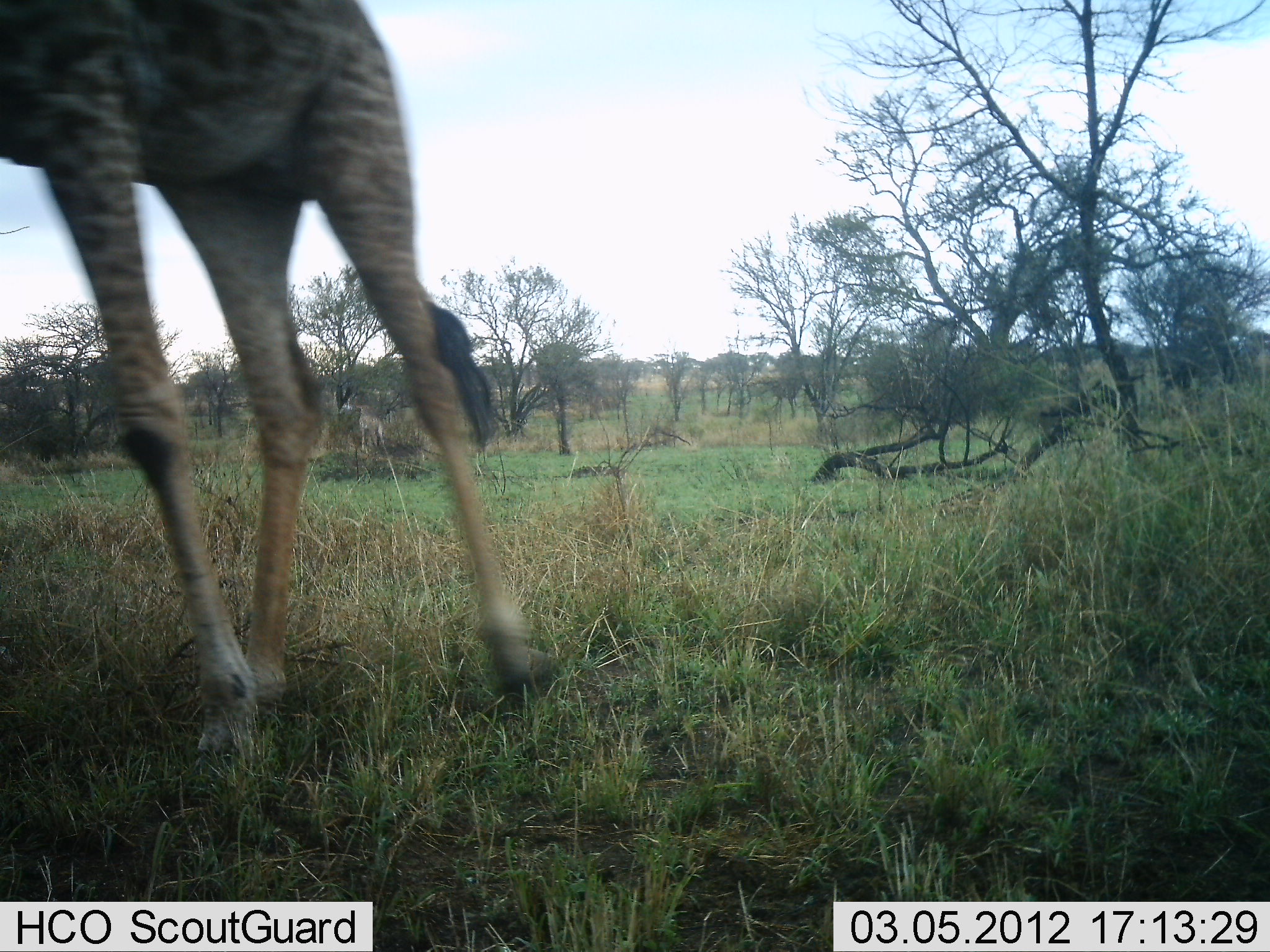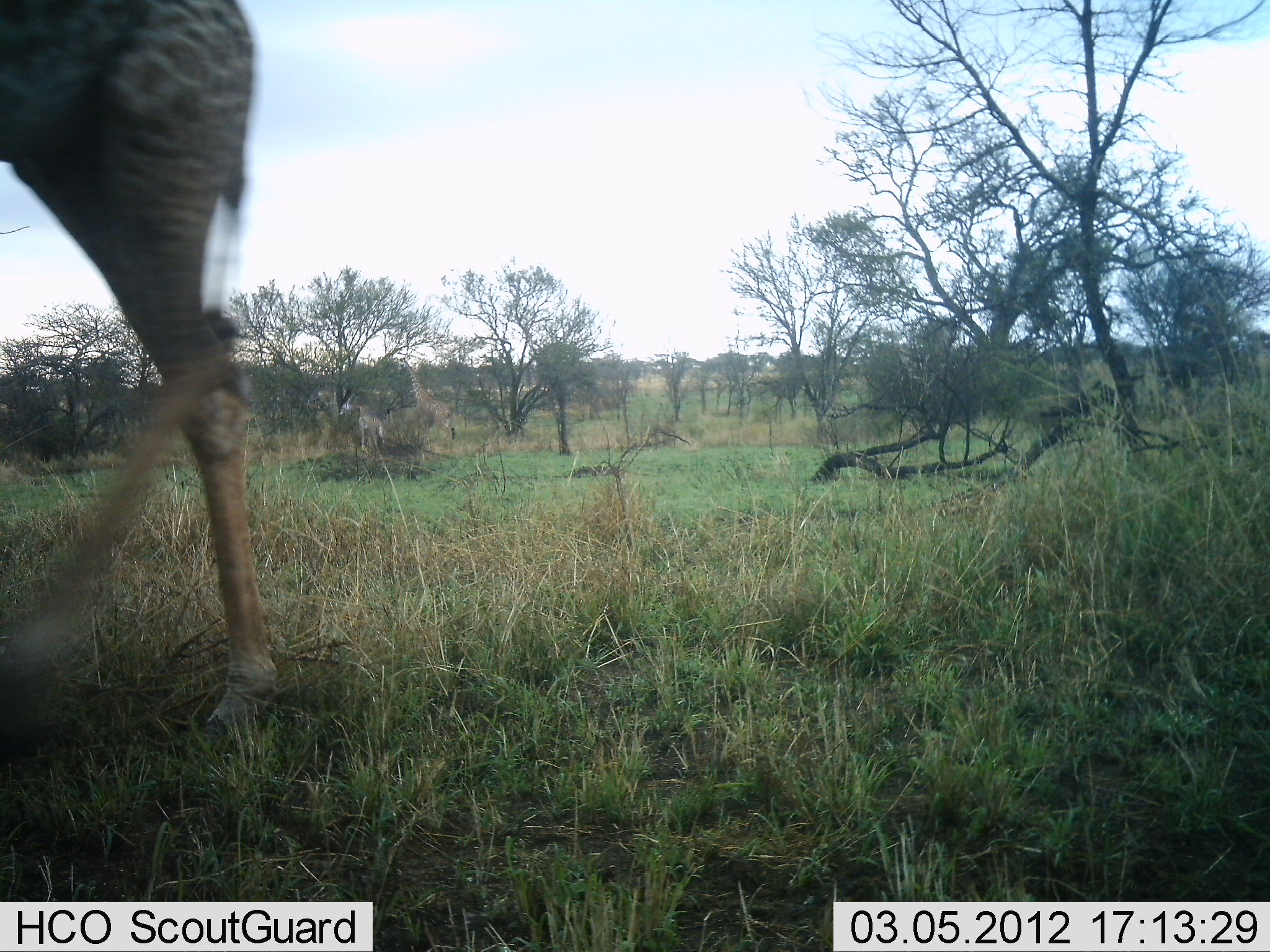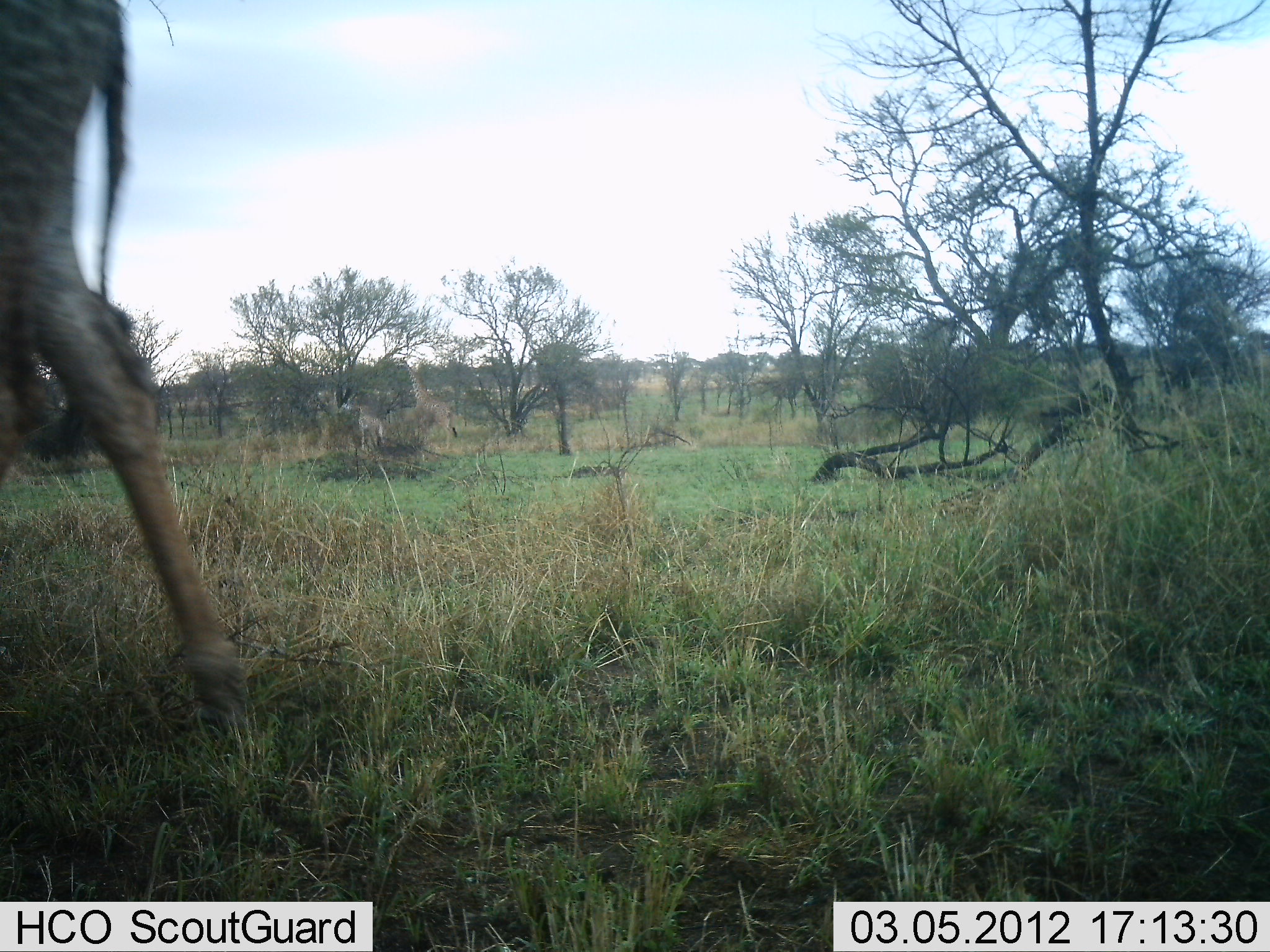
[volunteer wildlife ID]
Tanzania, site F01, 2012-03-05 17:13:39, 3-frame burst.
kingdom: Animalia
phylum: Chordata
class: Mammalia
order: Artiodactyla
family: Giraffidae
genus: Giraffa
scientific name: Giraffa camelopardalis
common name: giraffe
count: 1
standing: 13%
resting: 0%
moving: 87%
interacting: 0%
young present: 7%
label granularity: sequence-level